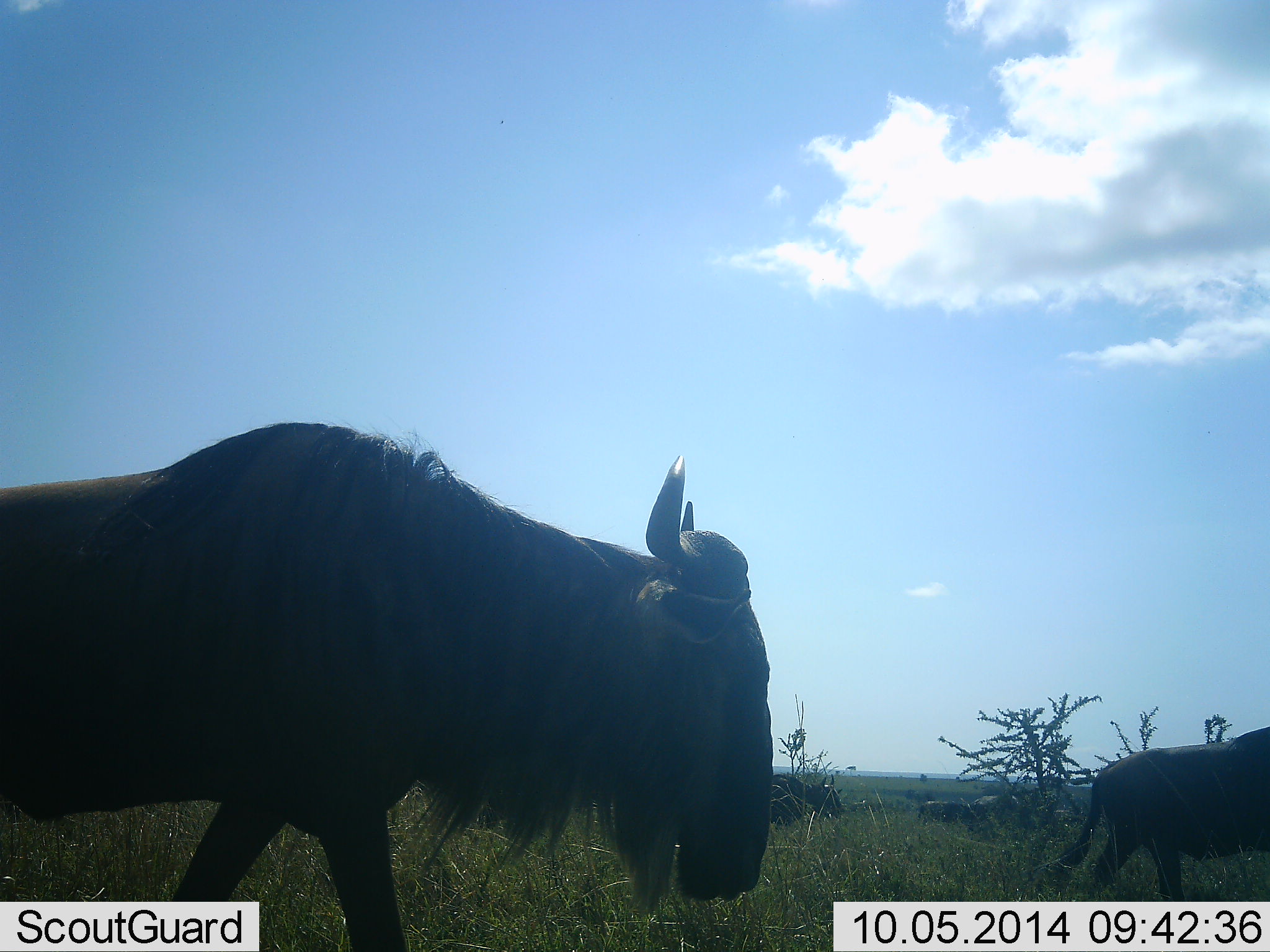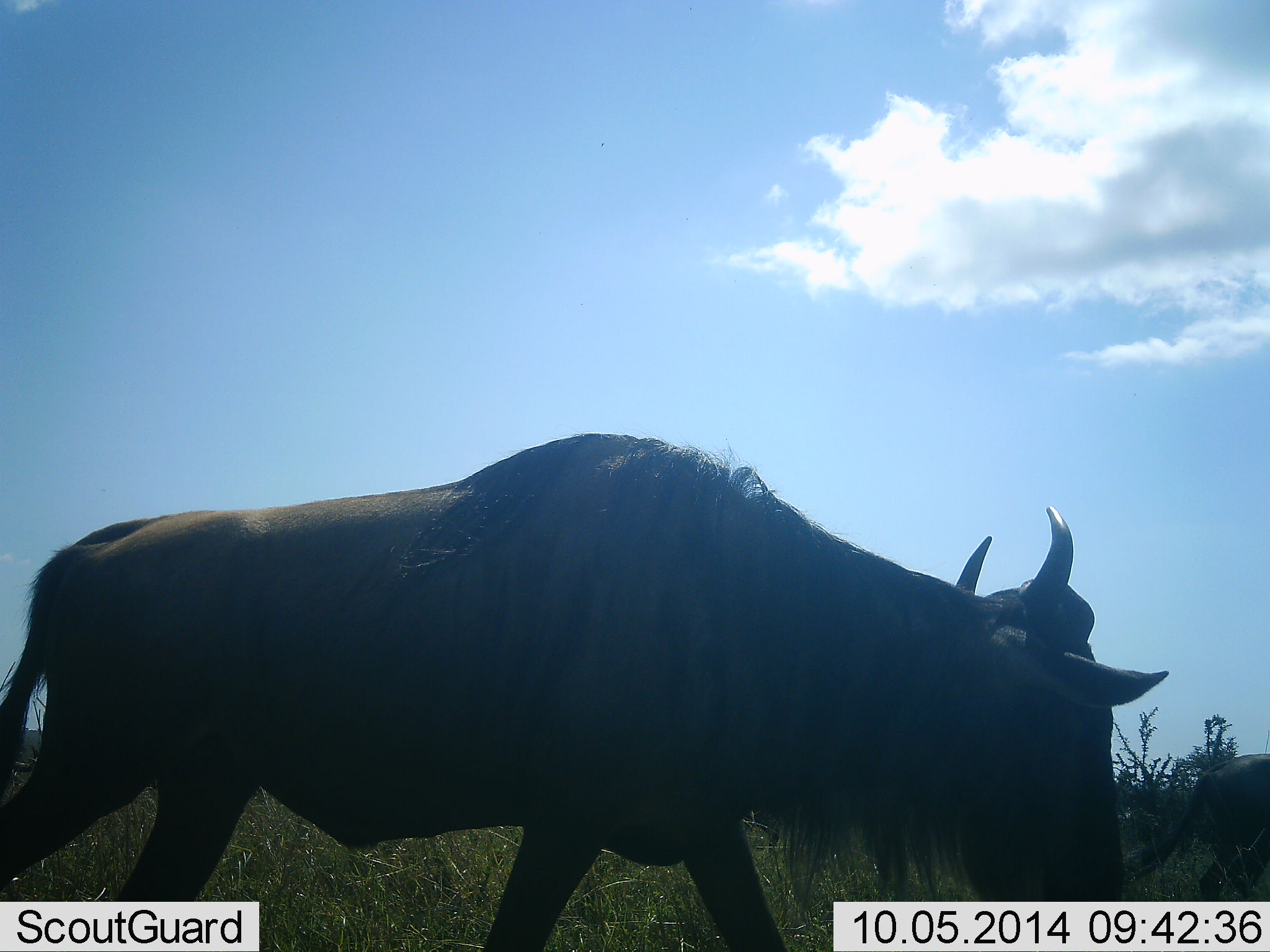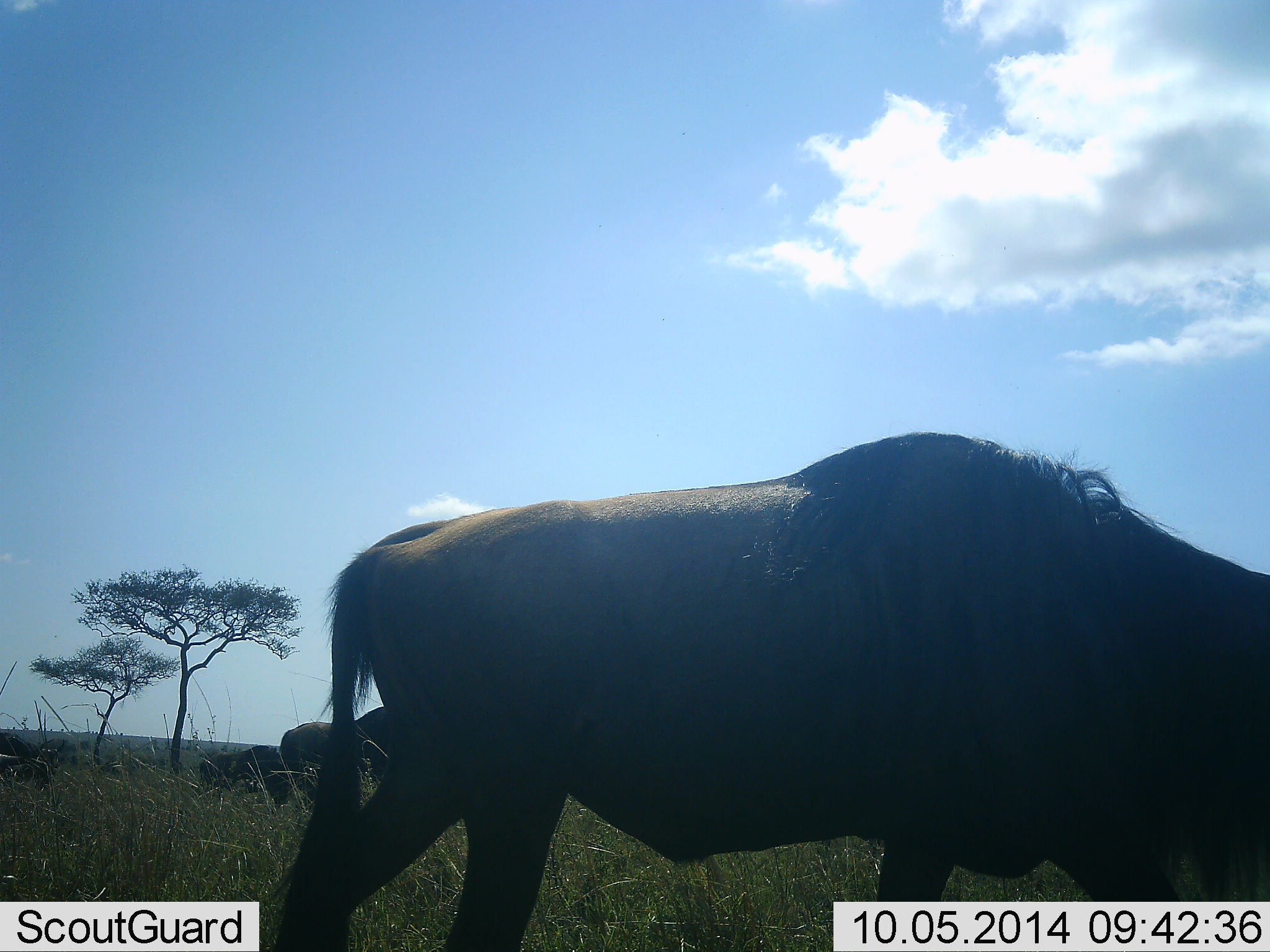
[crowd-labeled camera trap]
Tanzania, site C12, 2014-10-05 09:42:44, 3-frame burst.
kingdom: Animalia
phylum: Chordata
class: Mammalia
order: Artiodactyla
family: Bovidae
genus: Connochaetes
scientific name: Connochaetes taurinus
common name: blue wildebeest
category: wildebeest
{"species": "wildebeest (blue wildebeest) (Connochaetes taurinus)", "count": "5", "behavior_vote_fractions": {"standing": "10%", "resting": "0%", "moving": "90%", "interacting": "0%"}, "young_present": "0%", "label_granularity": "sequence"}